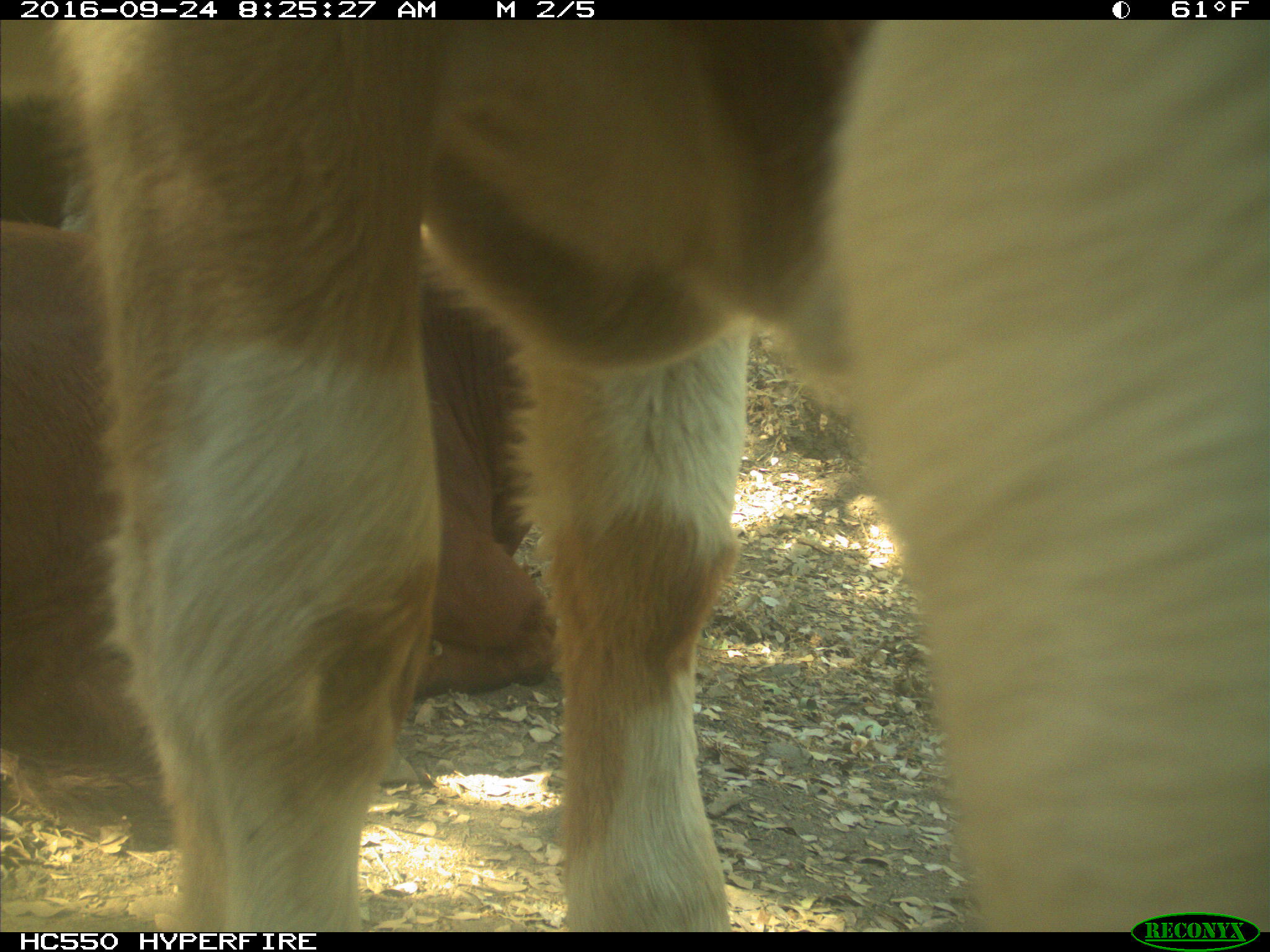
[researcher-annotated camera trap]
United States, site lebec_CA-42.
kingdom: Animalia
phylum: Chordata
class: Mammalia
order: Artiodactyla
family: Bovidae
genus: Bos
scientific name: Bos taurus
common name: domestic cow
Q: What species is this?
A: Bos taurus (domestic cow).